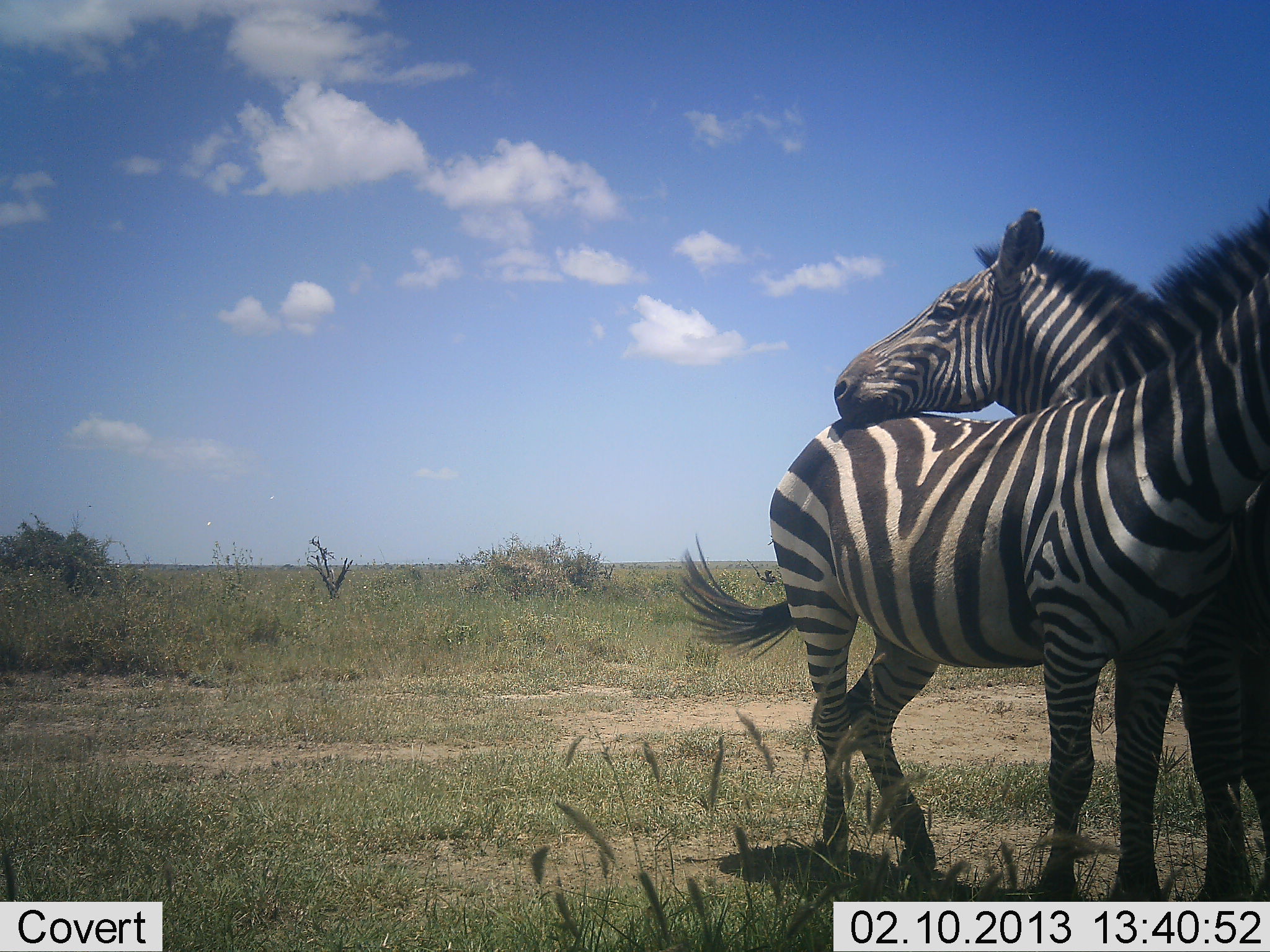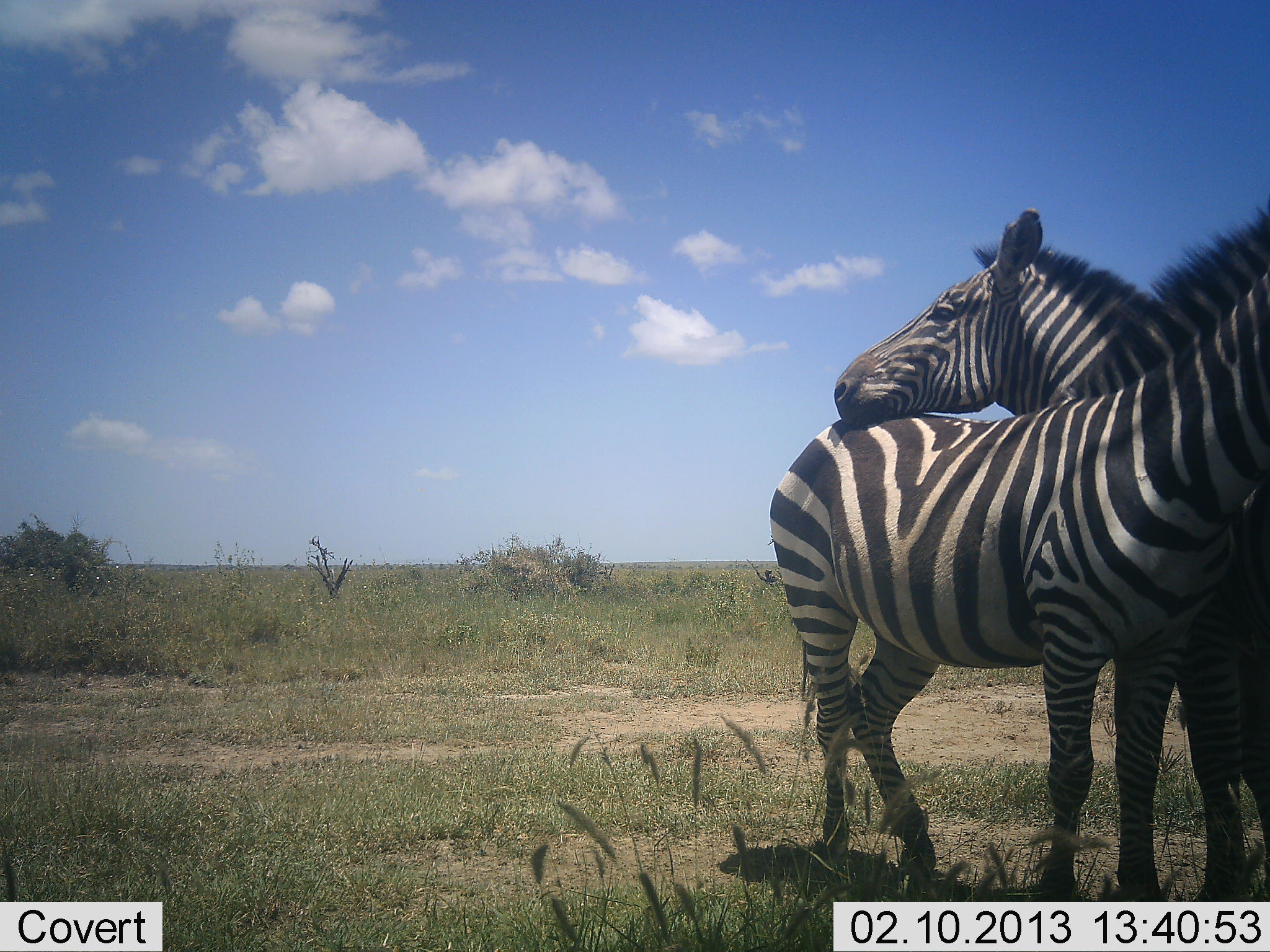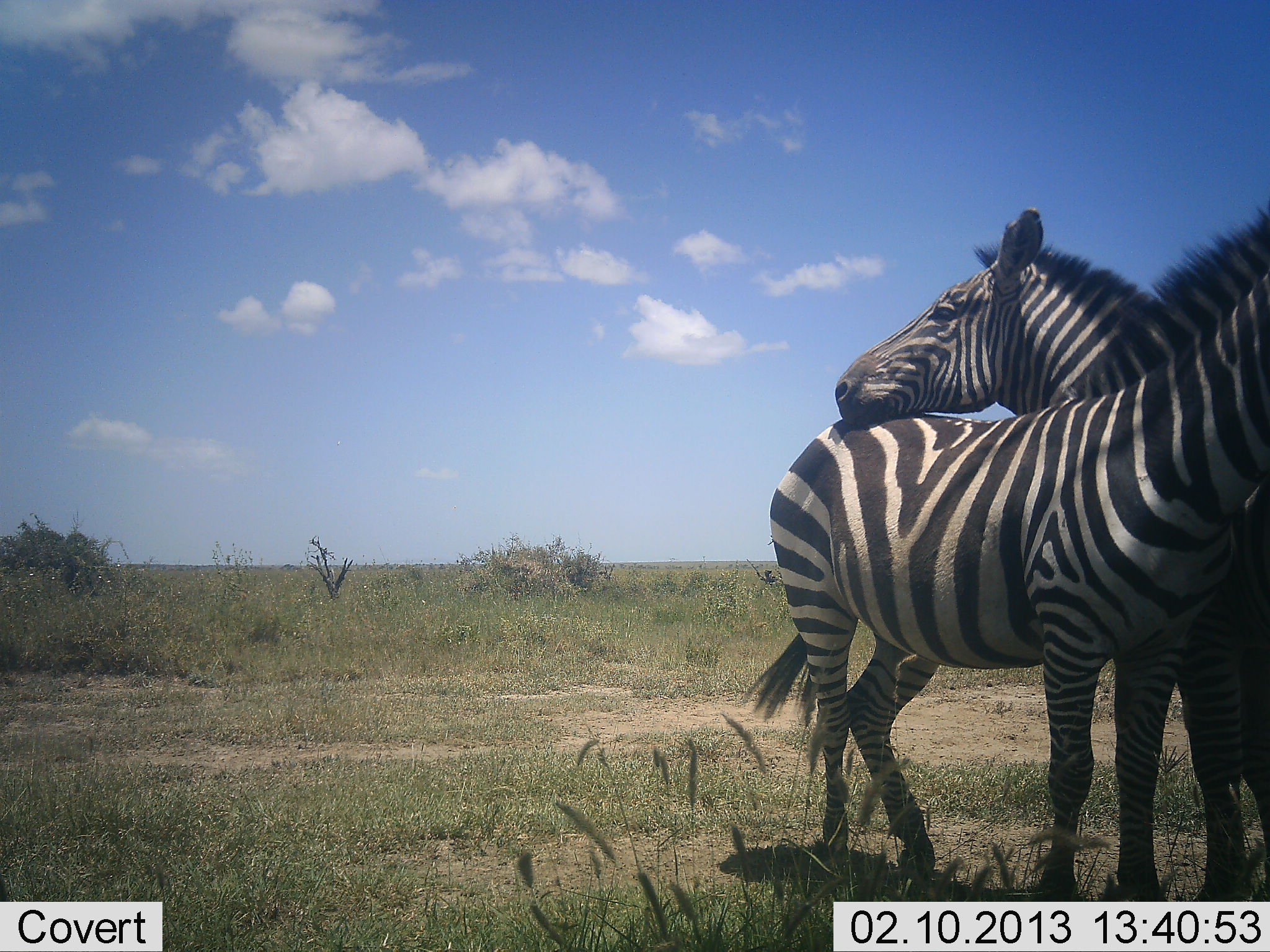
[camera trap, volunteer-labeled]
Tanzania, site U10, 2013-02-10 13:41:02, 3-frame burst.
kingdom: Animalia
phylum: Chordata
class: Mammalia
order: Perissodactyla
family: Equidae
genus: Equus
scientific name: Equus quagga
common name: plains zebra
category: zebra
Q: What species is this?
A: Zebra (plains zebra) (Equus quagga).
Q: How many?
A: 2.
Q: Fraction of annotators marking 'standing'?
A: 68%.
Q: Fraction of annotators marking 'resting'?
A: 16%.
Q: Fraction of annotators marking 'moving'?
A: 0%.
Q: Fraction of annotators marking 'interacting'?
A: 50%.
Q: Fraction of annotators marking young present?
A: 0%.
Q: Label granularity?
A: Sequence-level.